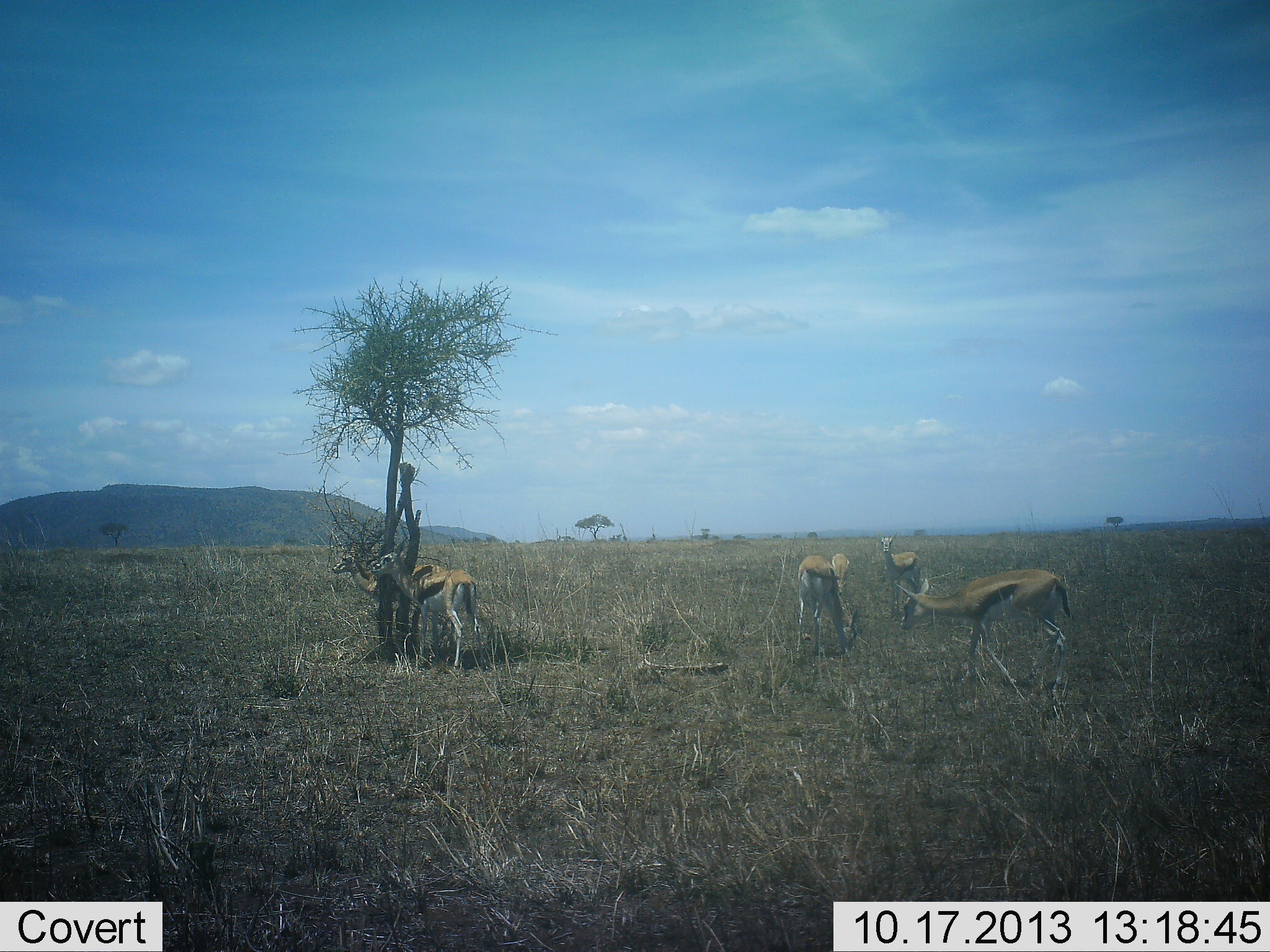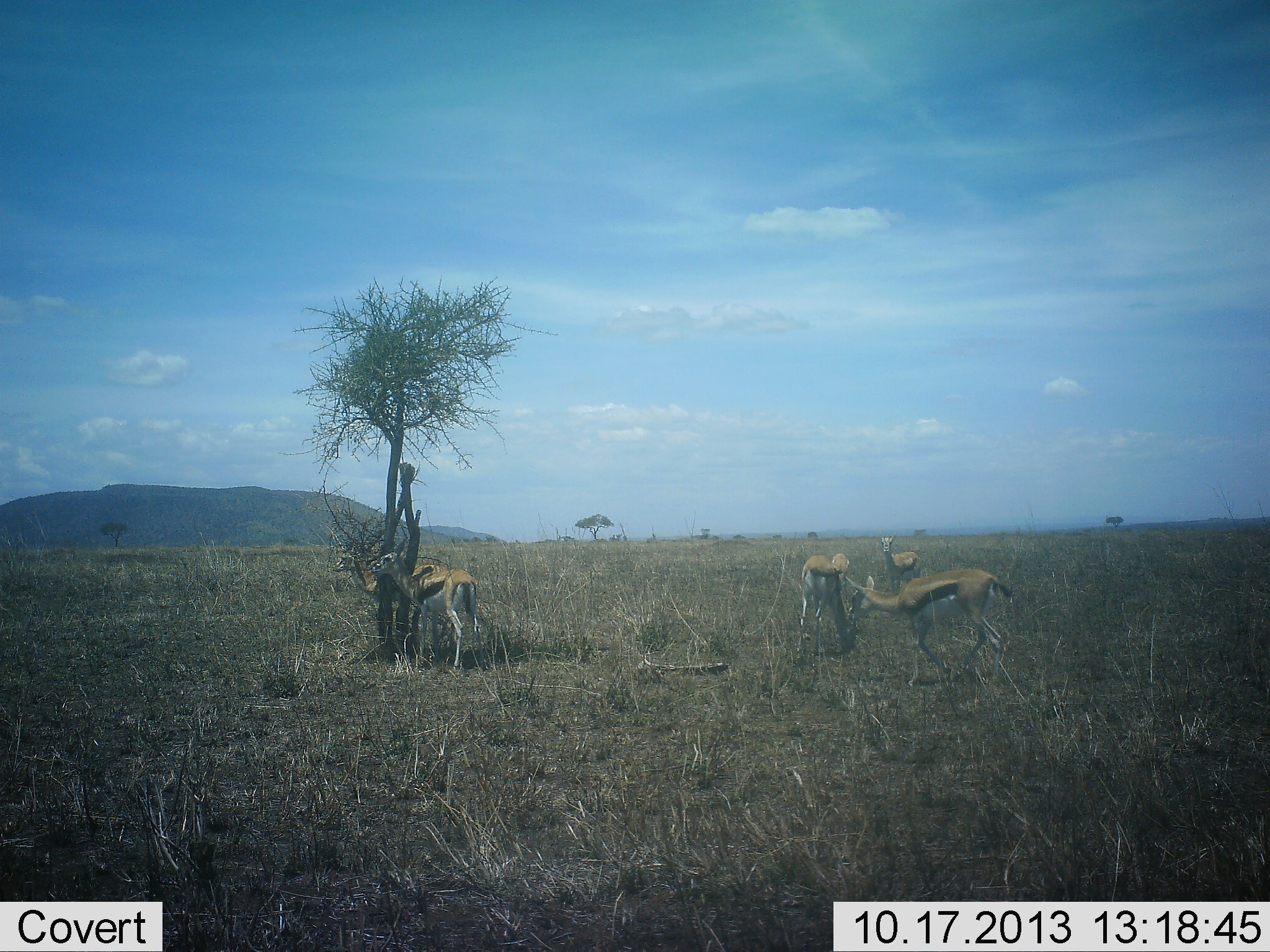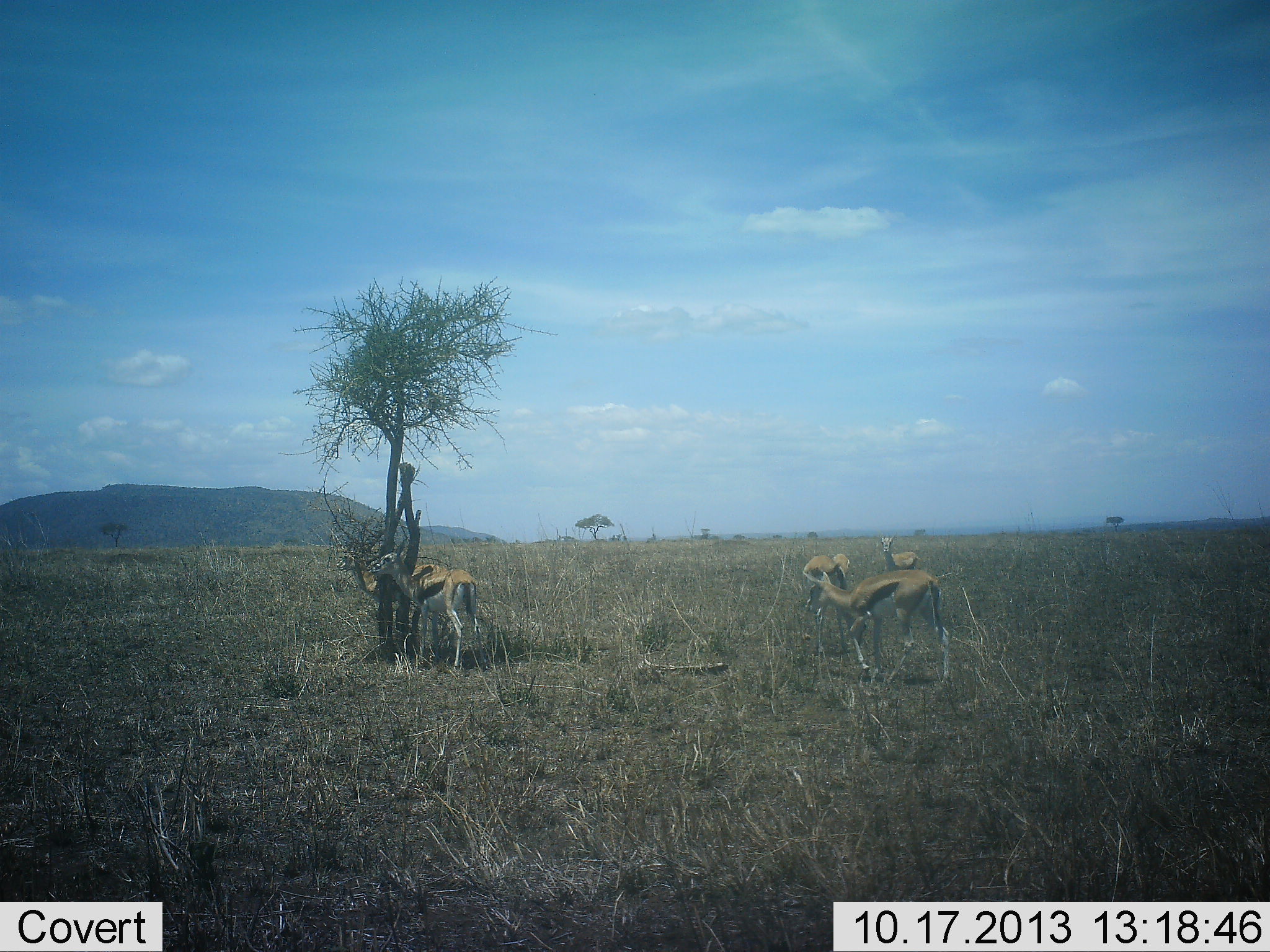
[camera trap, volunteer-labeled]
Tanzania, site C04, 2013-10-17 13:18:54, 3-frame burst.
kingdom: Animalia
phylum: Chordata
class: Mammalia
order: Artiodactyla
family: Bovidae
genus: Eudorcas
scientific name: Eudorcas thomsonii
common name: thomson's gazelle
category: gazellethomsons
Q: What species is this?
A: Gazellethomsons (thomson's gazelle) (Eudorcas thomsonii).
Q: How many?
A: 5.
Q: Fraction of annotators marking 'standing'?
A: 90%.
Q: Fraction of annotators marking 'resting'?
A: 0%.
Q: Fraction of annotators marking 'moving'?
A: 60%.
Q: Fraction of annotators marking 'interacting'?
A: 0%.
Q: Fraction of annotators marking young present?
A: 0%.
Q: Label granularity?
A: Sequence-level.